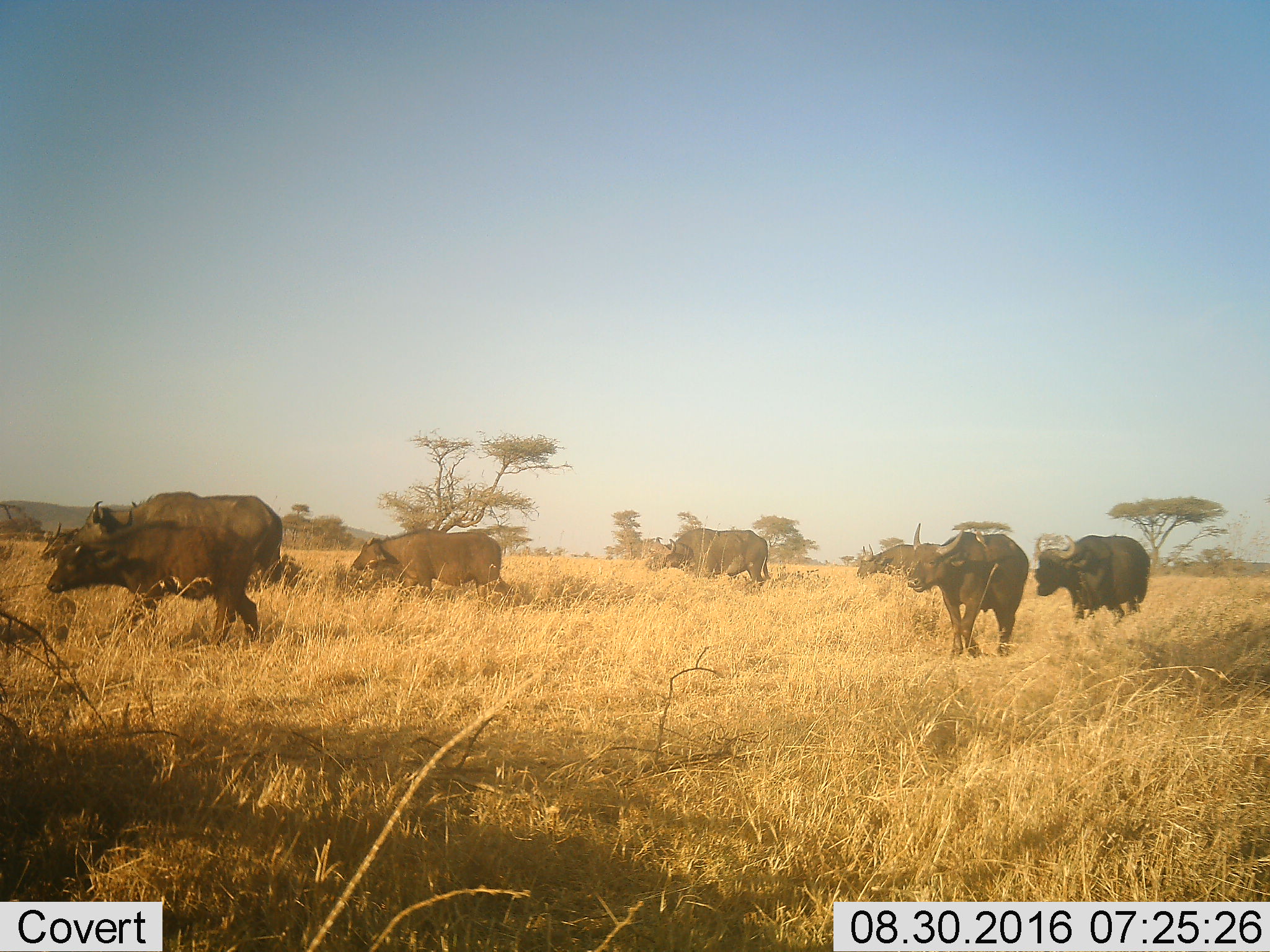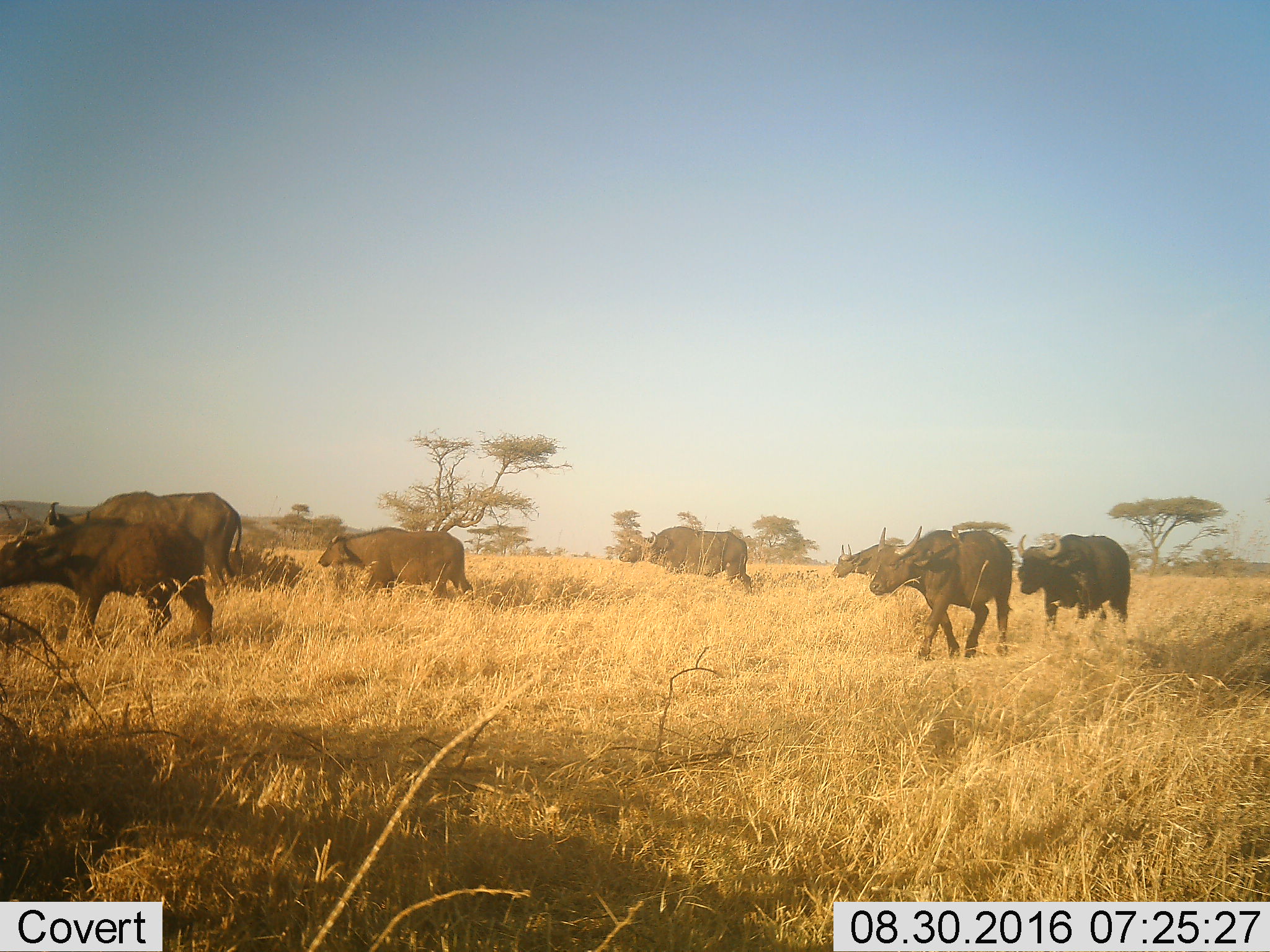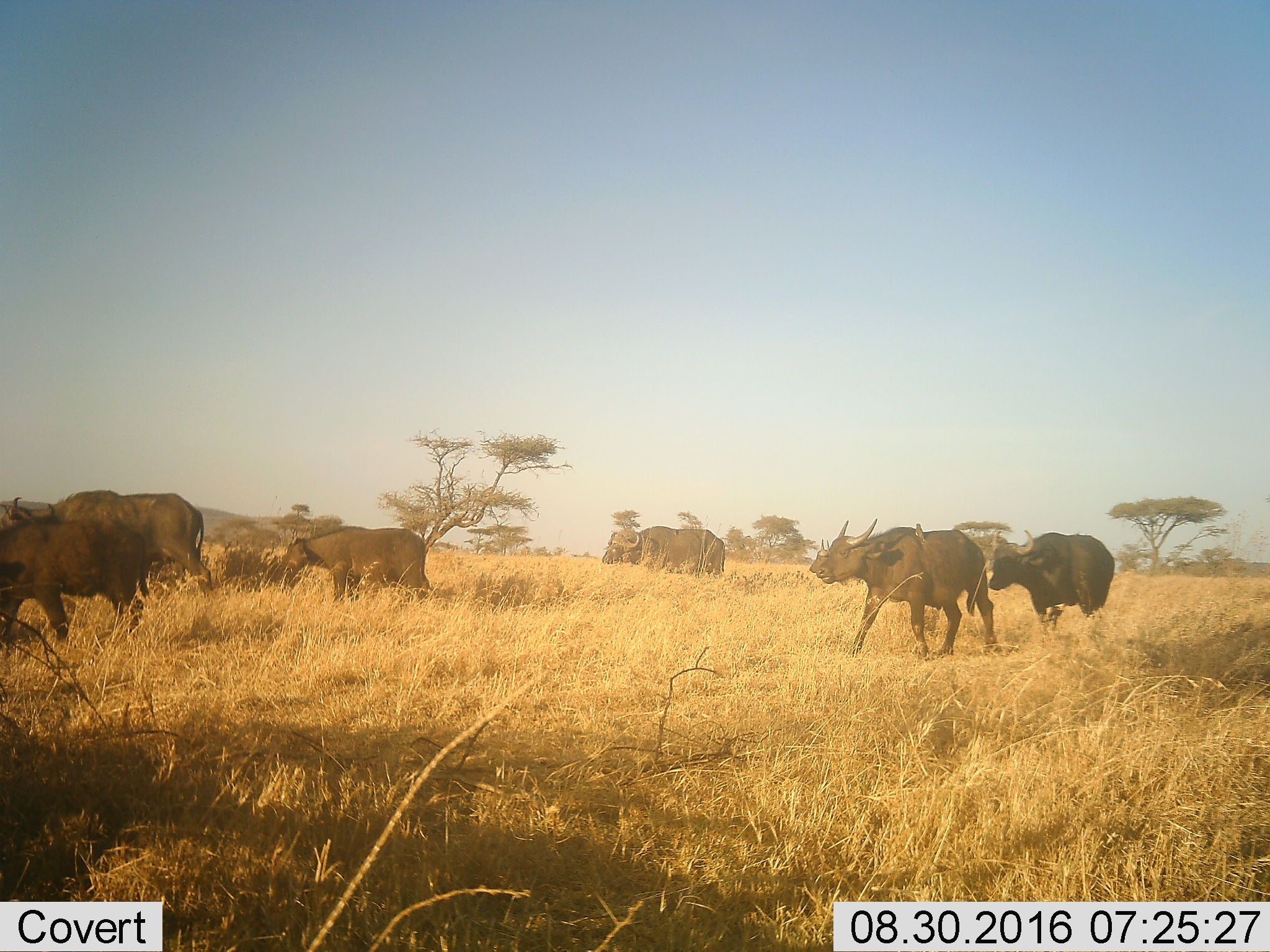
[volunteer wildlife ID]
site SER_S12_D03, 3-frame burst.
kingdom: Animalia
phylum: Chordata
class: Mammalia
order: Artiodactyla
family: Bovidae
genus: Syncerus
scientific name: Syncerus caffer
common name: african buffalo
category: buffalo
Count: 8.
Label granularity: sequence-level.